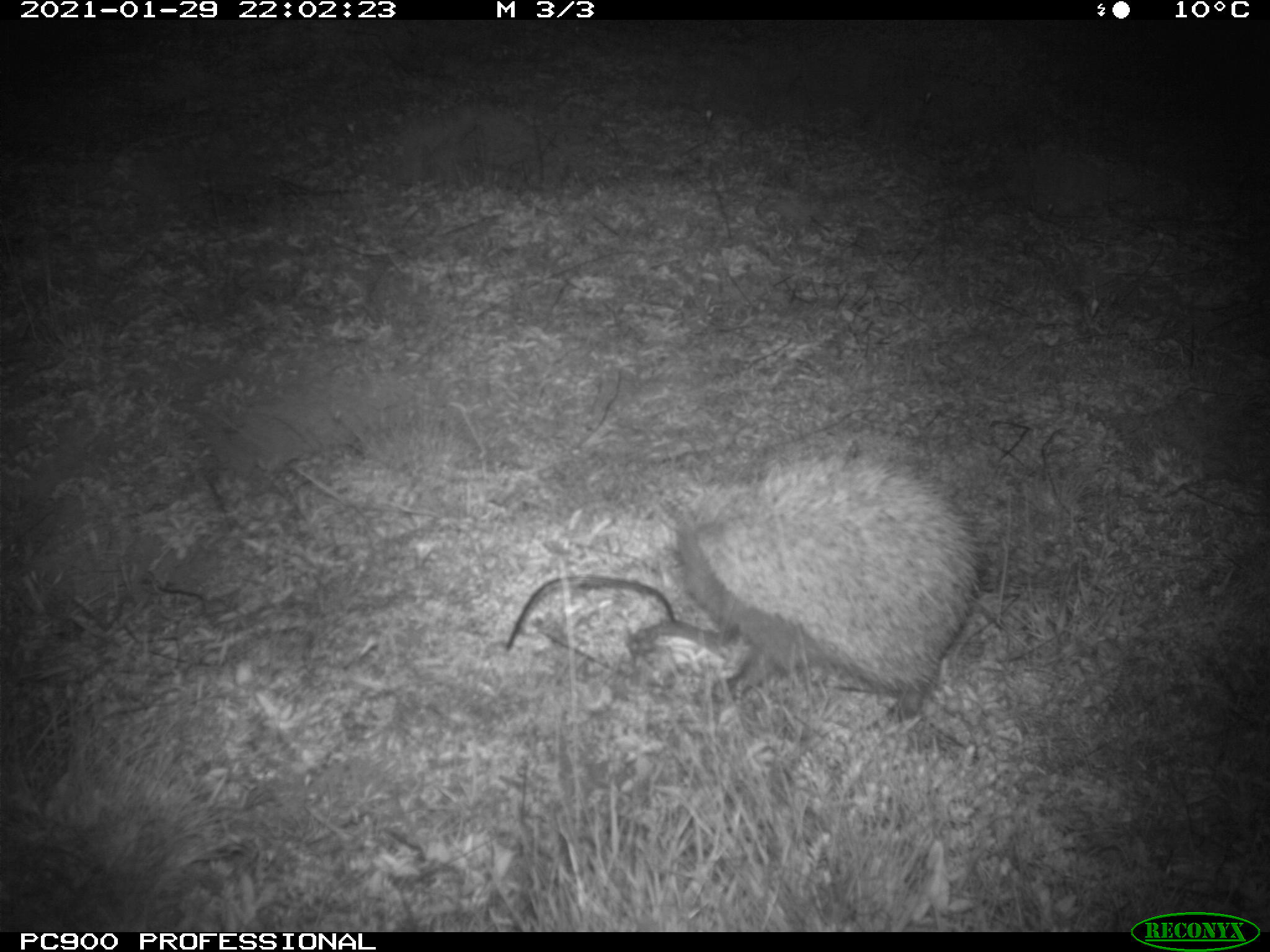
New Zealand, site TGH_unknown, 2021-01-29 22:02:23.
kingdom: Animalia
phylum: Chordata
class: Mammalia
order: Eulipotyphla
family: Erinaceidae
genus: Erinaceus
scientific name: Erinaceus europaeus europaeus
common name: european hedgehog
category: hedgehog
Hedgehog (european hedgehog) (Erinaceus europaeus europaeus).